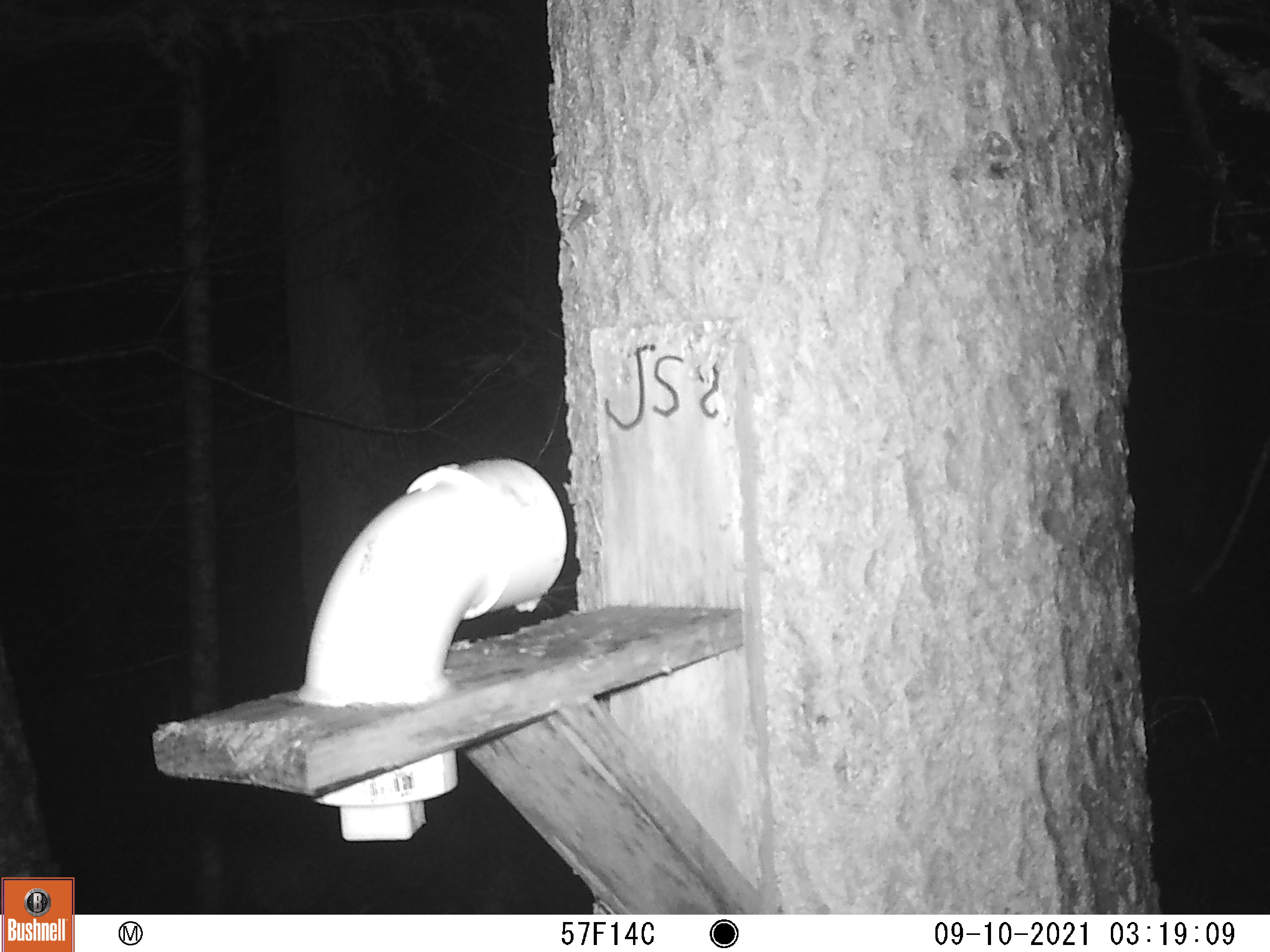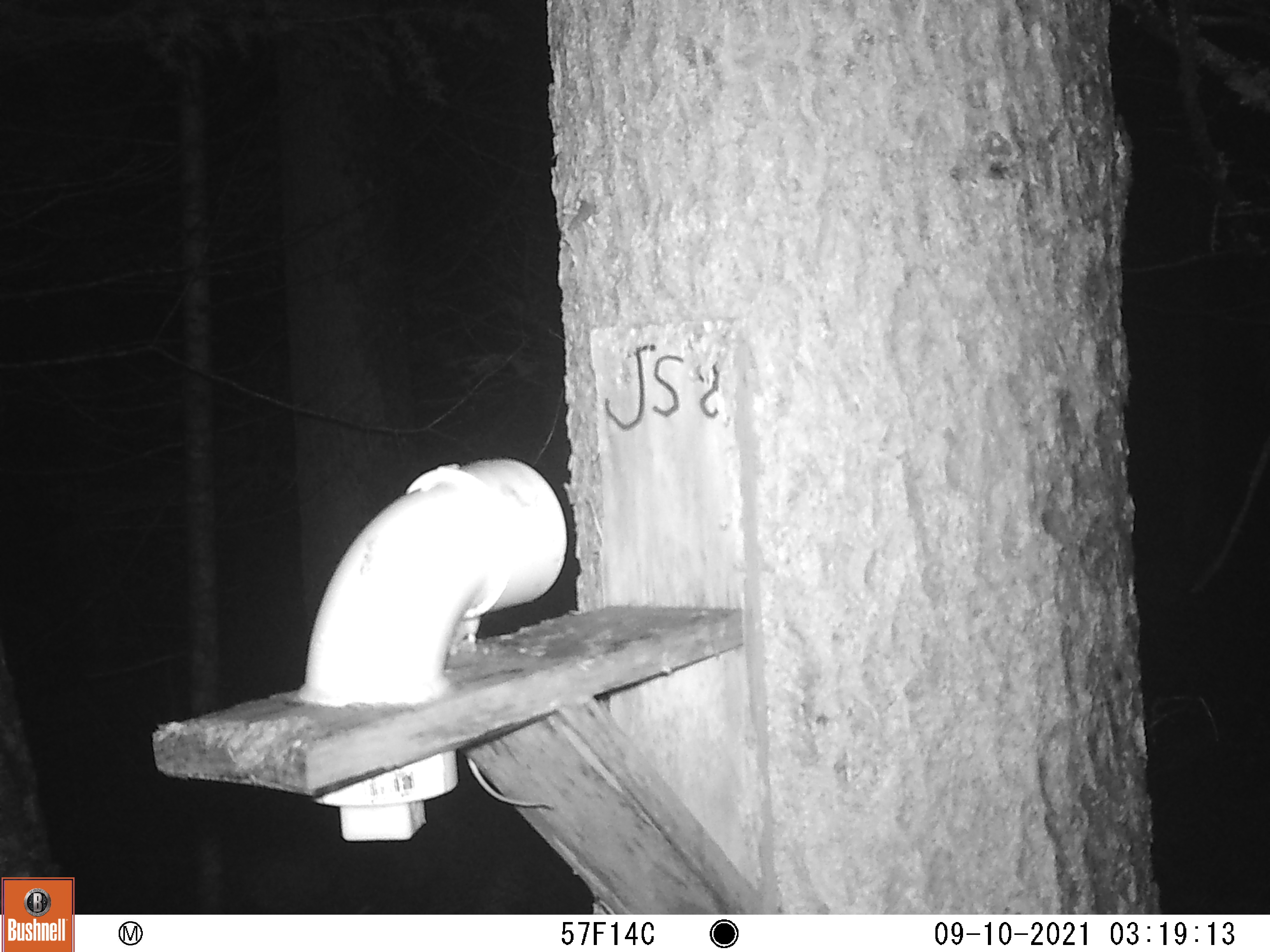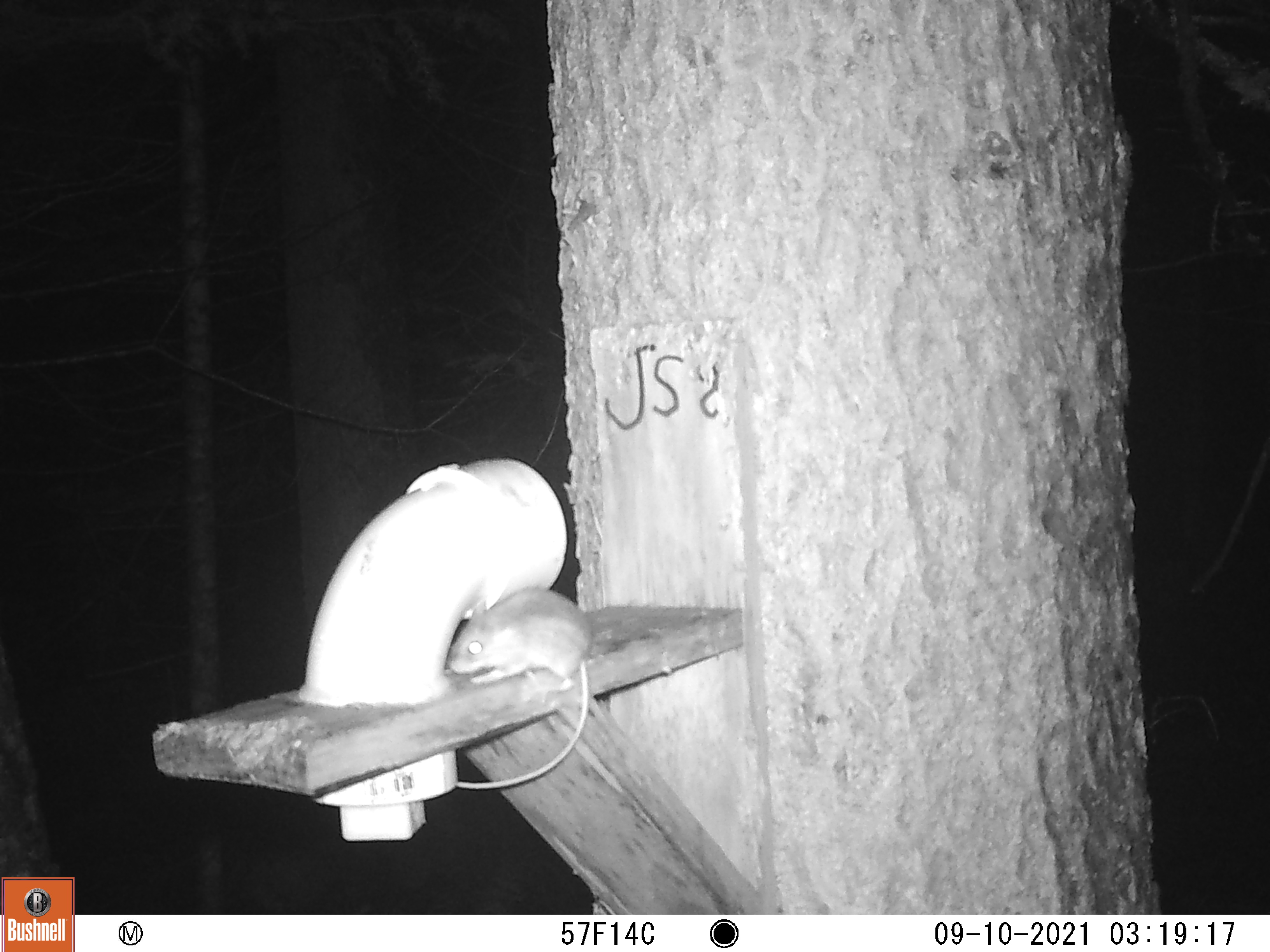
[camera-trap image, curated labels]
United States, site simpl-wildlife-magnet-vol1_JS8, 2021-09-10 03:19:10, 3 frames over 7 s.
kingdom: Animalia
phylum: Chordata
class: Mammalia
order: Rodentia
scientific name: Rodentia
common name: mouse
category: mouse sp.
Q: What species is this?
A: Mouse sp. (mouse) (Rodentia).